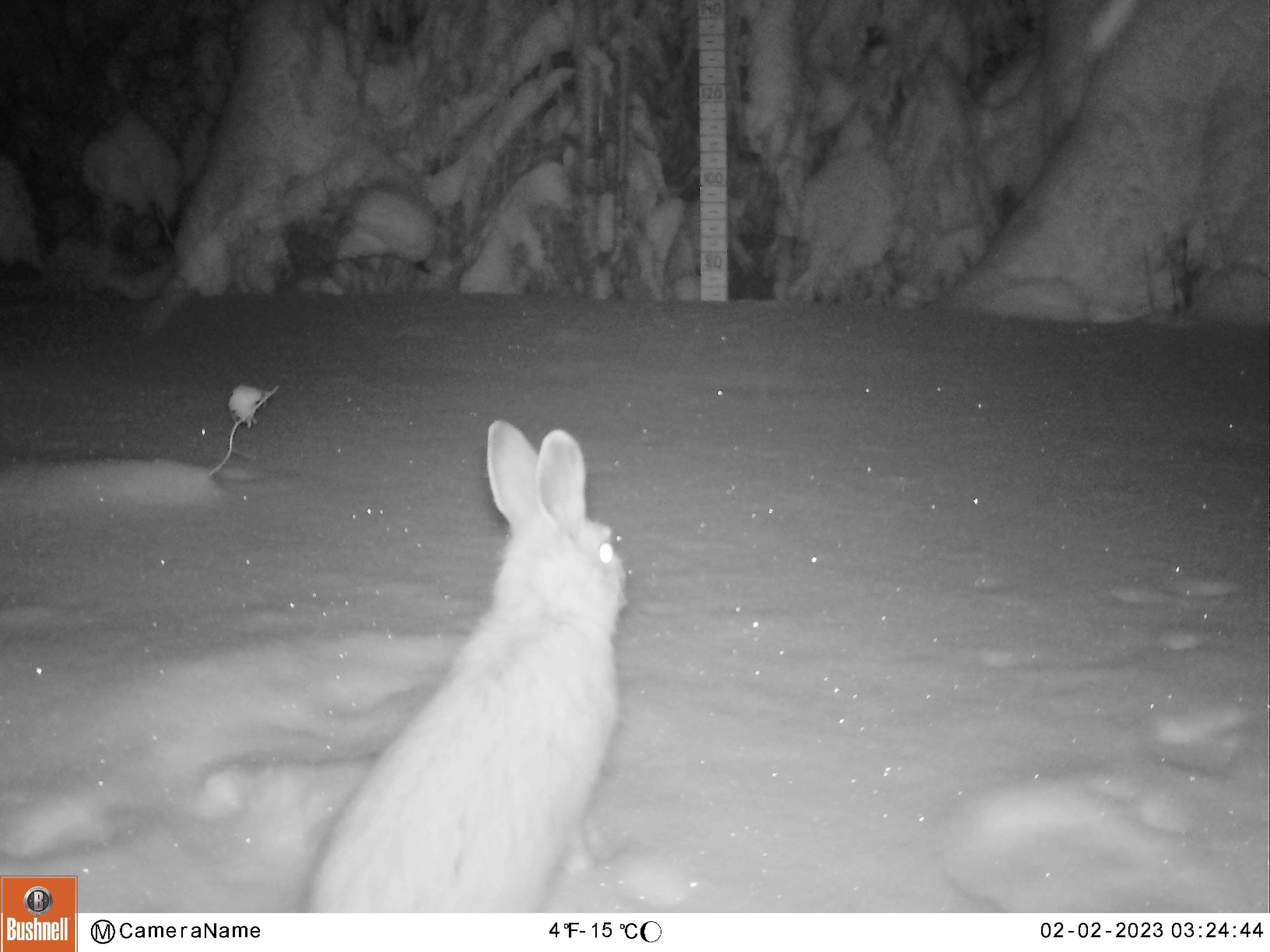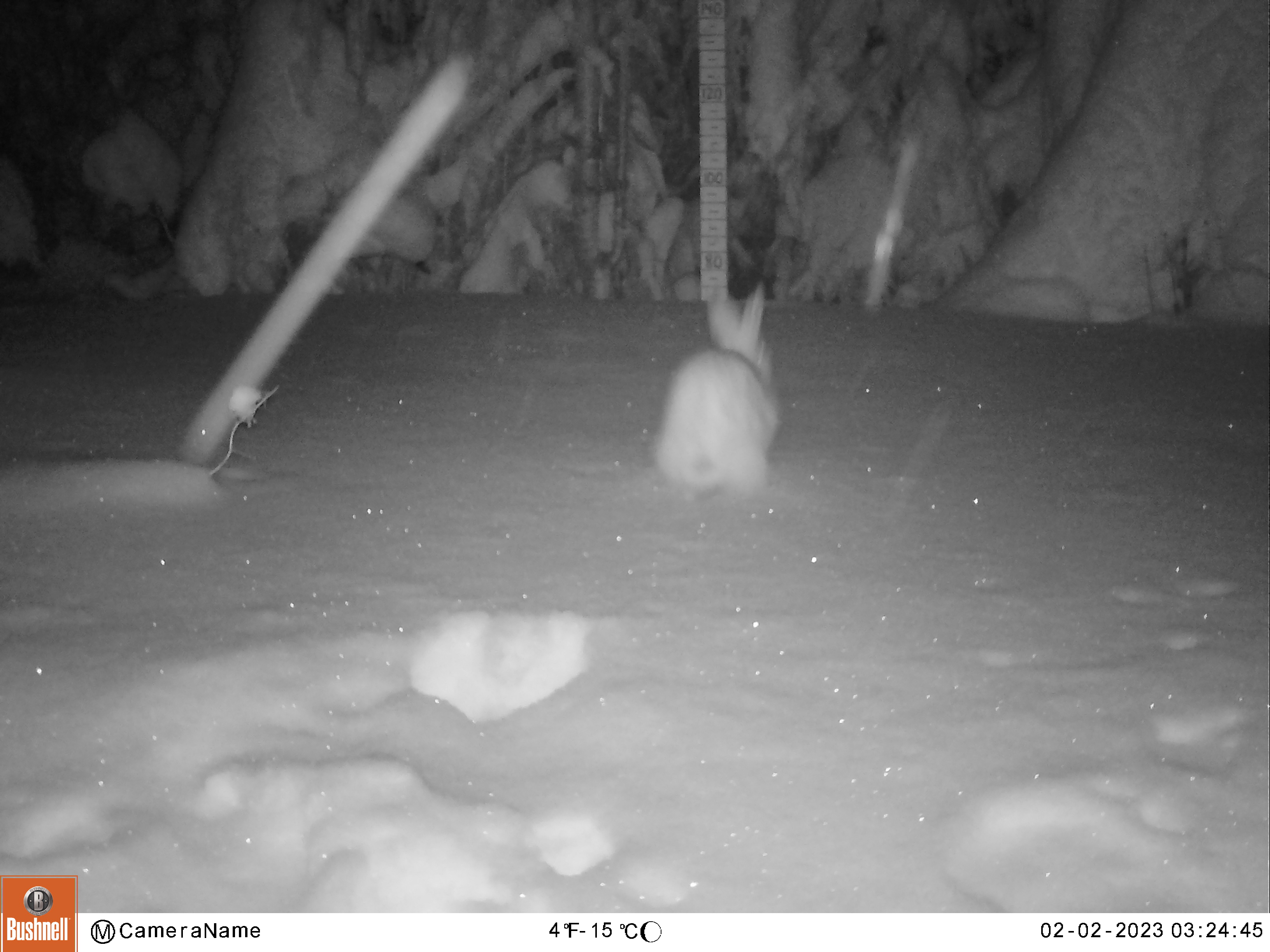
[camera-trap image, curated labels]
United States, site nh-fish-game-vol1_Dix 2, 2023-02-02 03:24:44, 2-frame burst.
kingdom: Animalia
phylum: Chordata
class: Mammalia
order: Lagomorpha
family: Leporidae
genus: Lepus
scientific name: Lepus americanus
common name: snowshoe hare